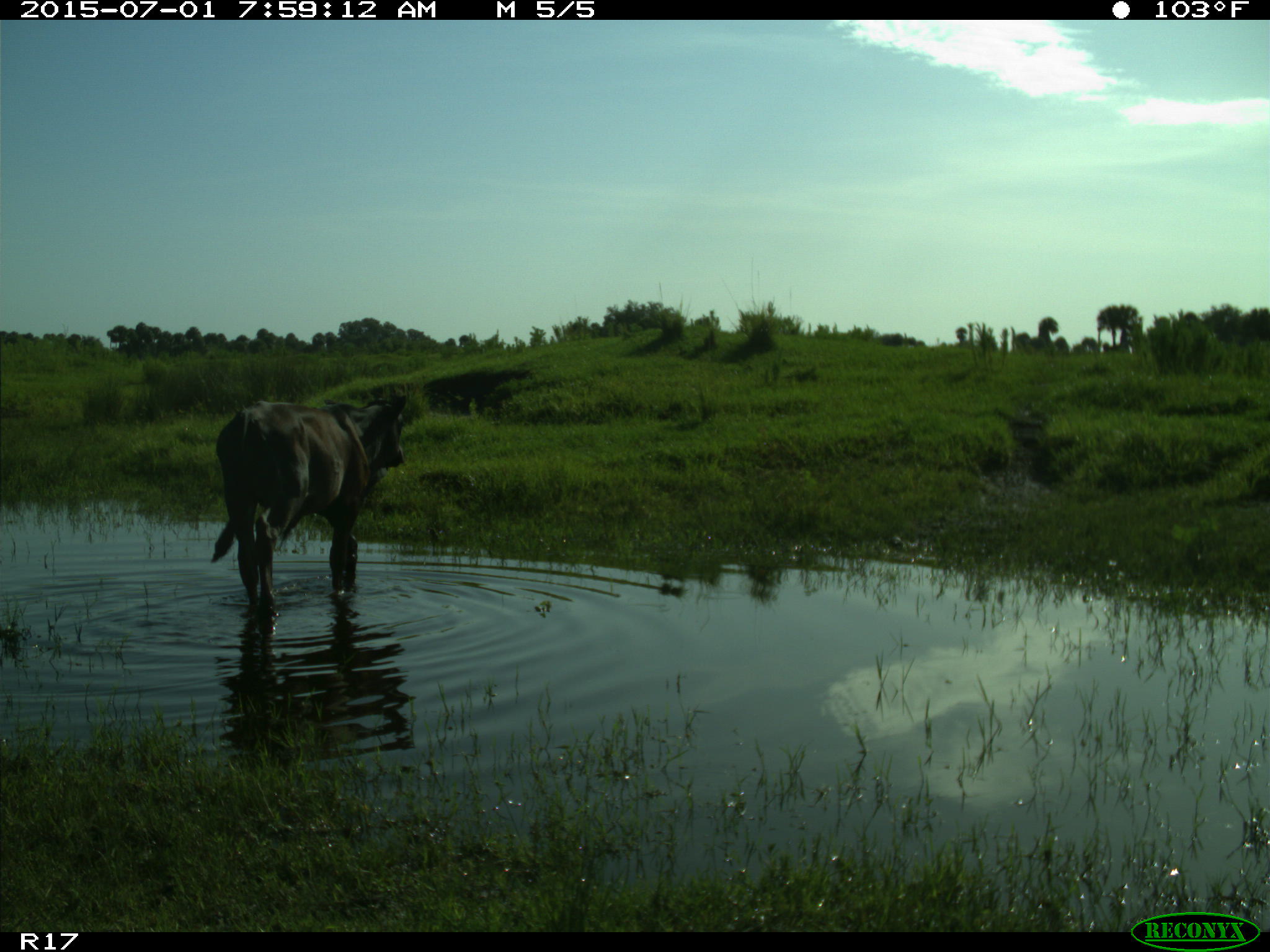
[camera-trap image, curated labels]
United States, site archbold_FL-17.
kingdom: Animalia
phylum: Chordata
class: Mammalia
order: Artiodactyla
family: Bovidae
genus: Bos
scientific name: Bos taurus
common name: domestic cow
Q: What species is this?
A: Bos taurus (domestic cow).